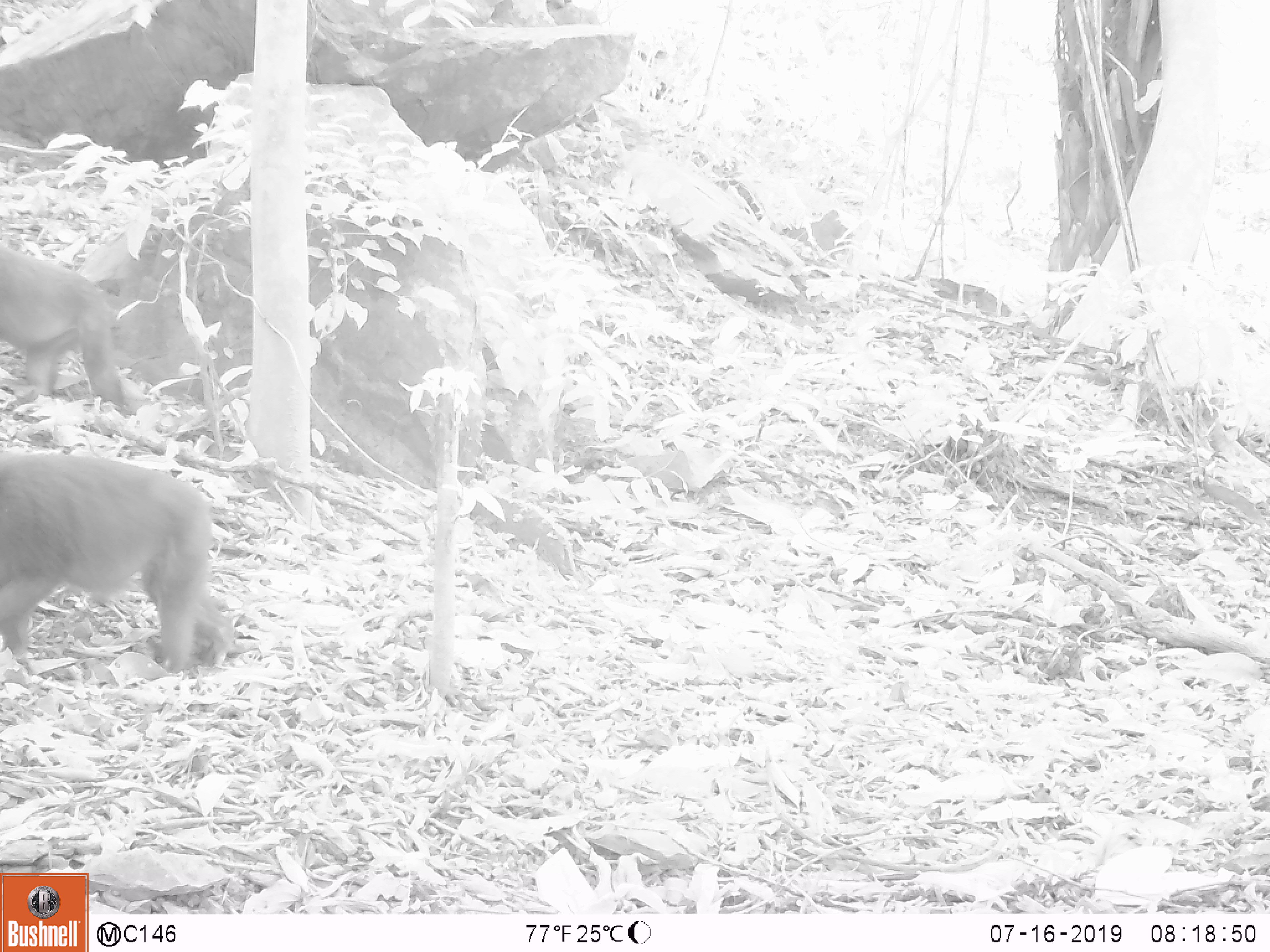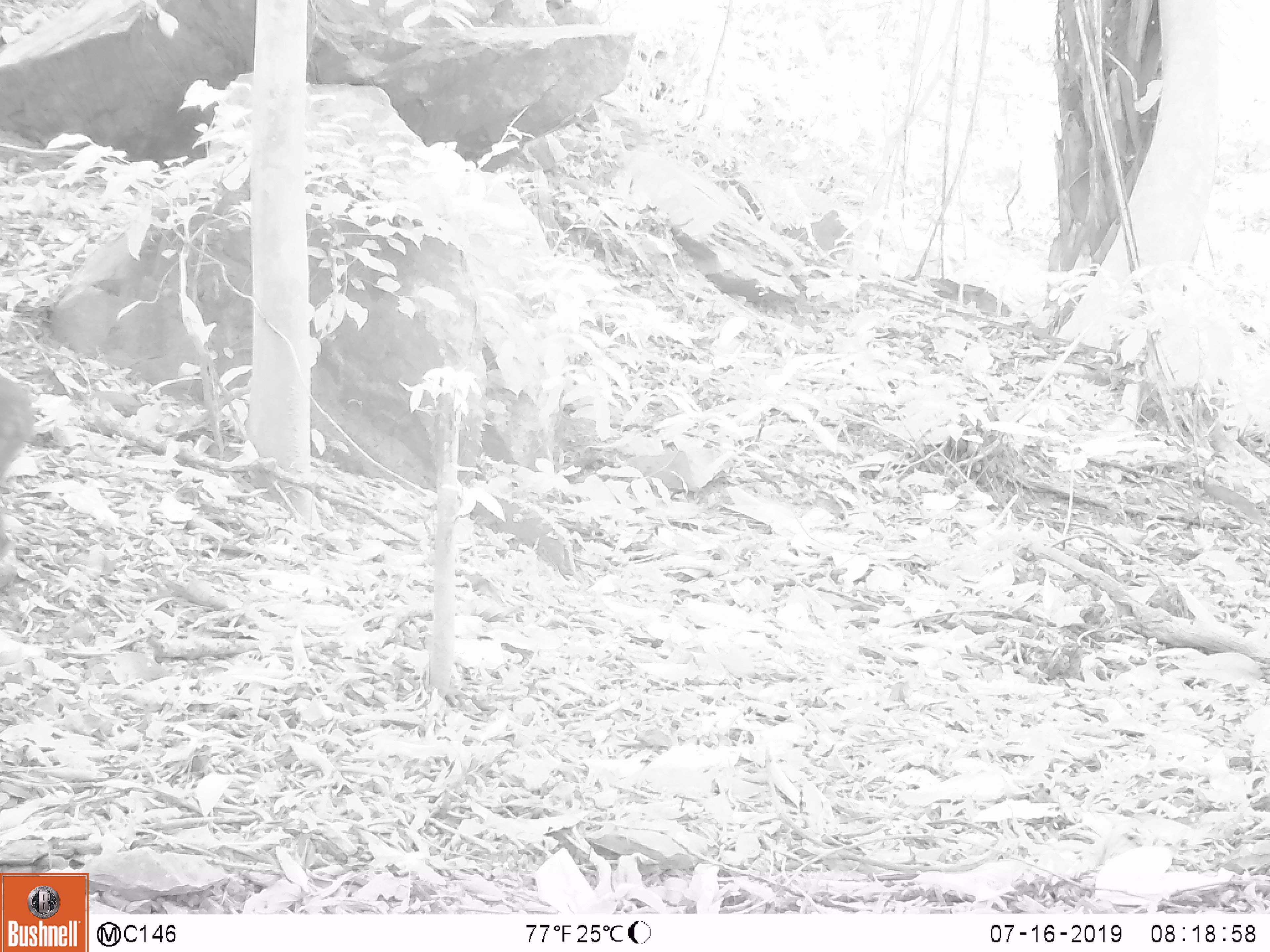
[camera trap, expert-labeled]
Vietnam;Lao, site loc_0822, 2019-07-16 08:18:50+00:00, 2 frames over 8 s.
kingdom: Animalia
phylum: Chordata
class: Mammalia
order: Primates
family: Cercopithecidae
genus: Macaca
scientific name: Macaca arctoides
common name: stump-tailed macaque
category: stump tailed macaque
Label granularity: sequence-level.